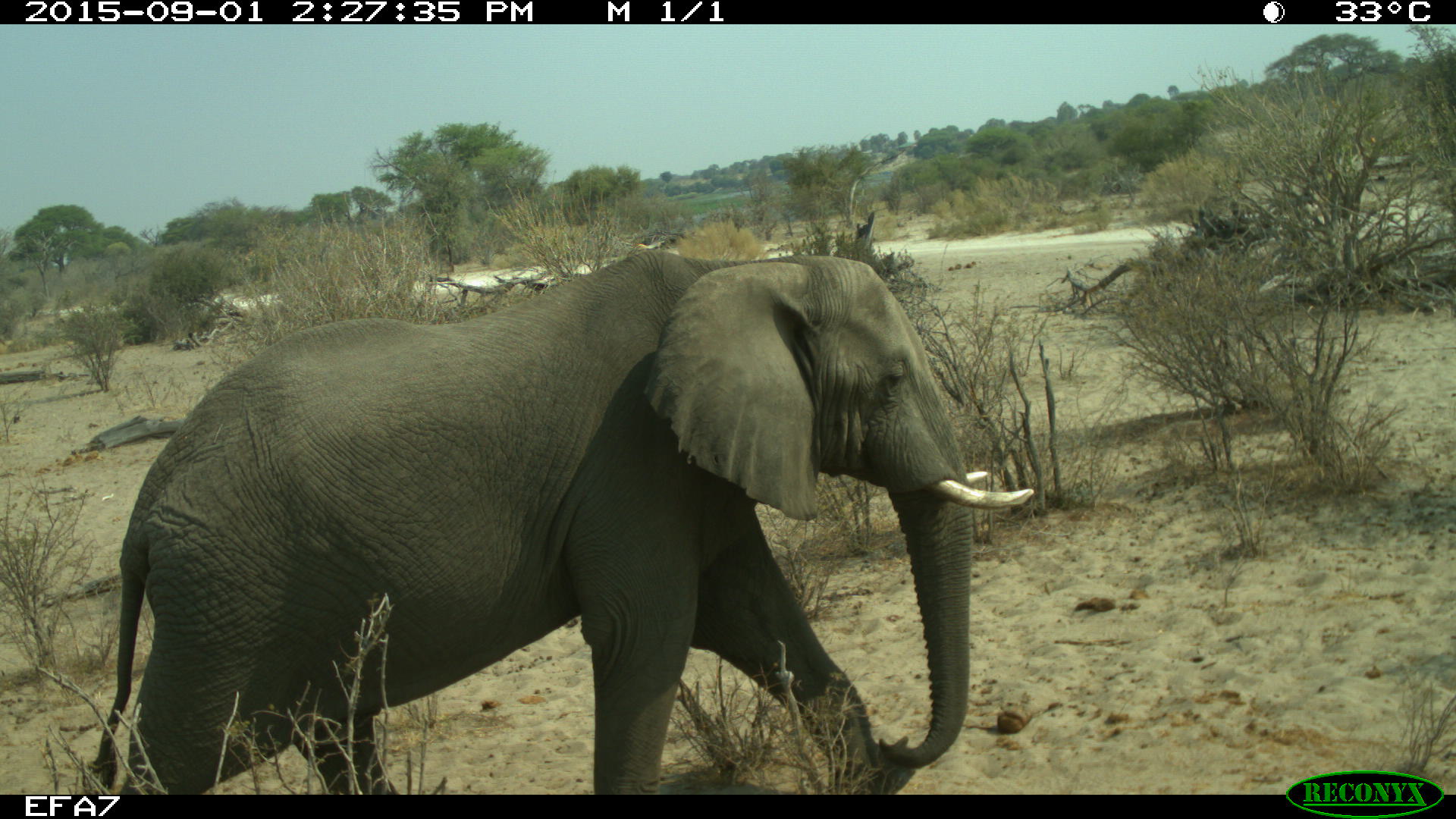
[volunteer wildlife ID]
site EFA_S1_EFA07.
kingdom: Animalia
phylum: Chordata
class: Mammalia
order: Proboscidea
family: Elephantidae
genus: Loxodonta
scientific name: Loxodonta africana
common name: african bush elephant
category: elephant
Elephant (african bush elephant) (Loxodonta africana), count 1. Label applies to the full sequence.